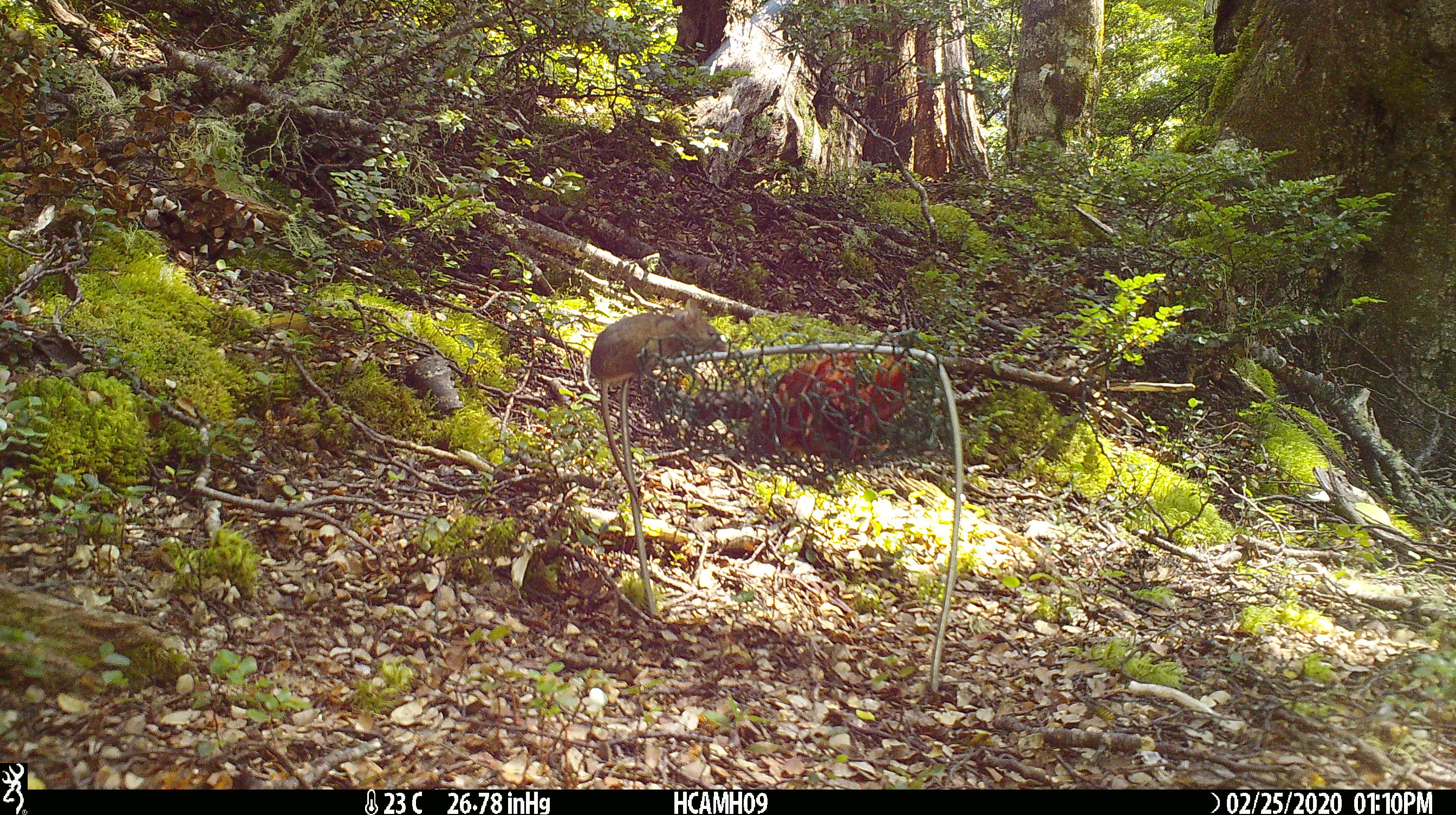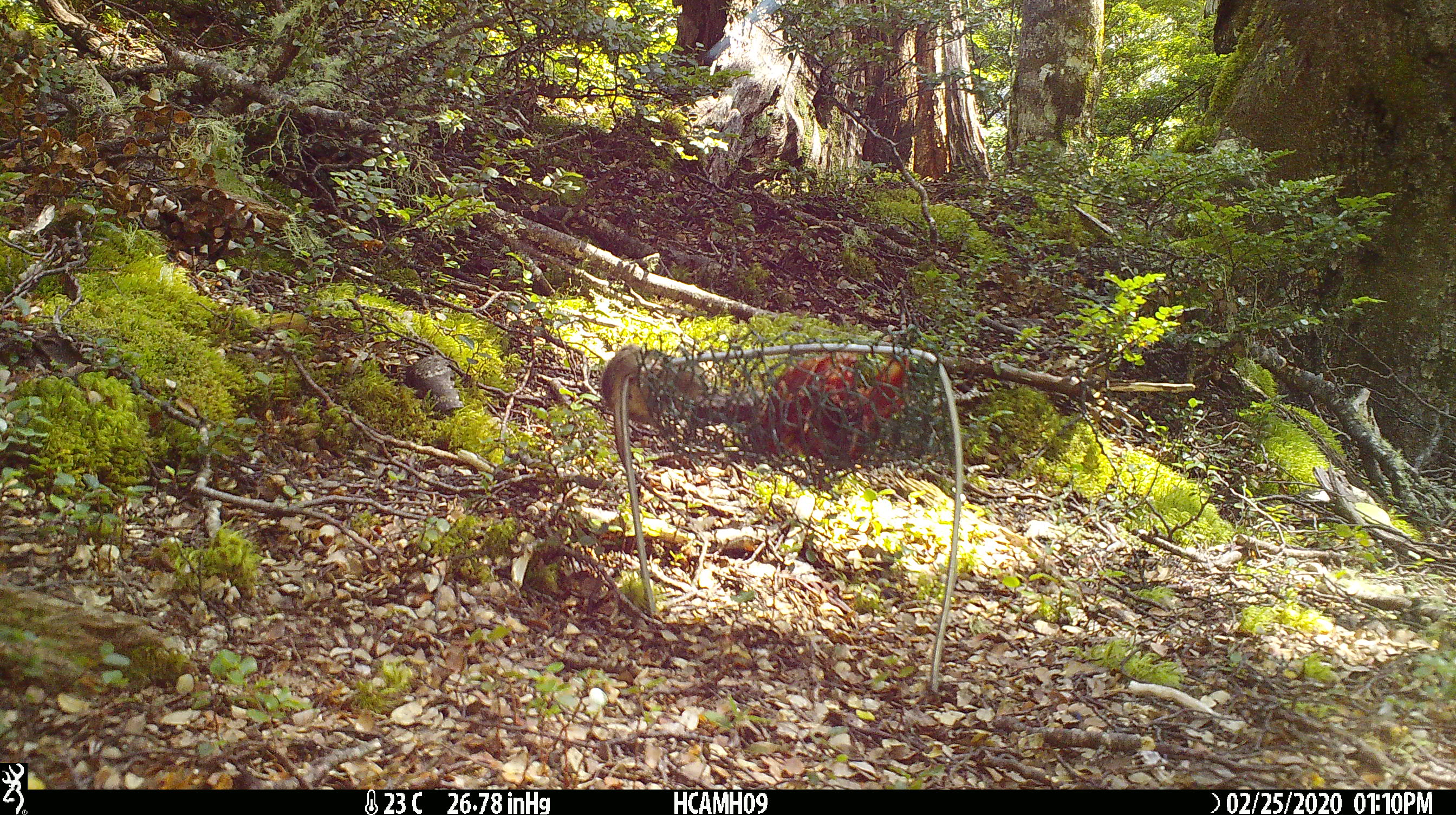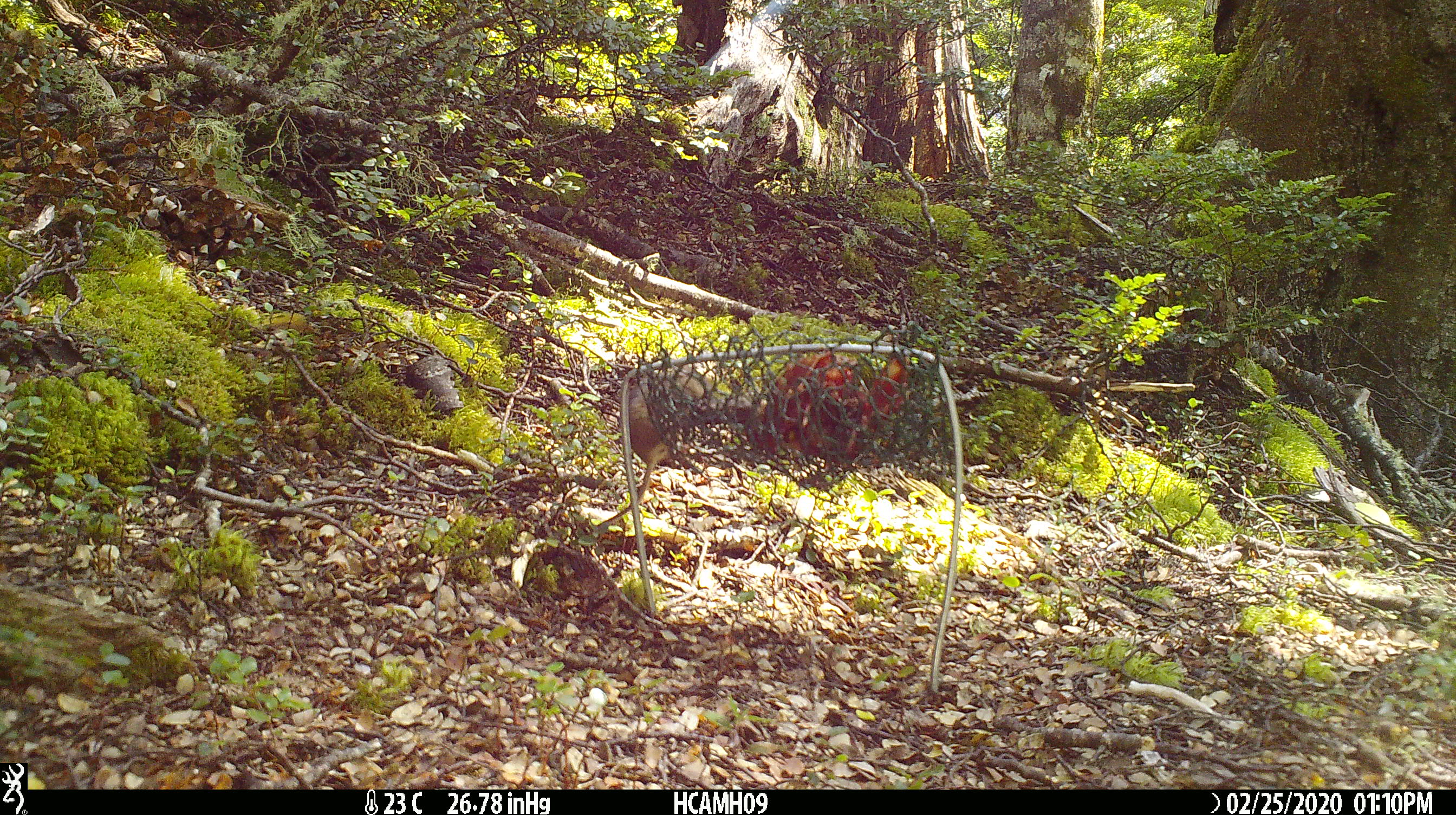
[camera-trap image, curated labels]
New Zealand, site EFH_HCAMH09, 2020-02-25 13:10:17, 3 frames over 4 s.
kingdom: Animalia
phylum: Chordata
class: Mammalia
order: Rodentia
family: Muridae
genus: Mus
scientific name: Mus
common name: mouse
Mouse (Mus).